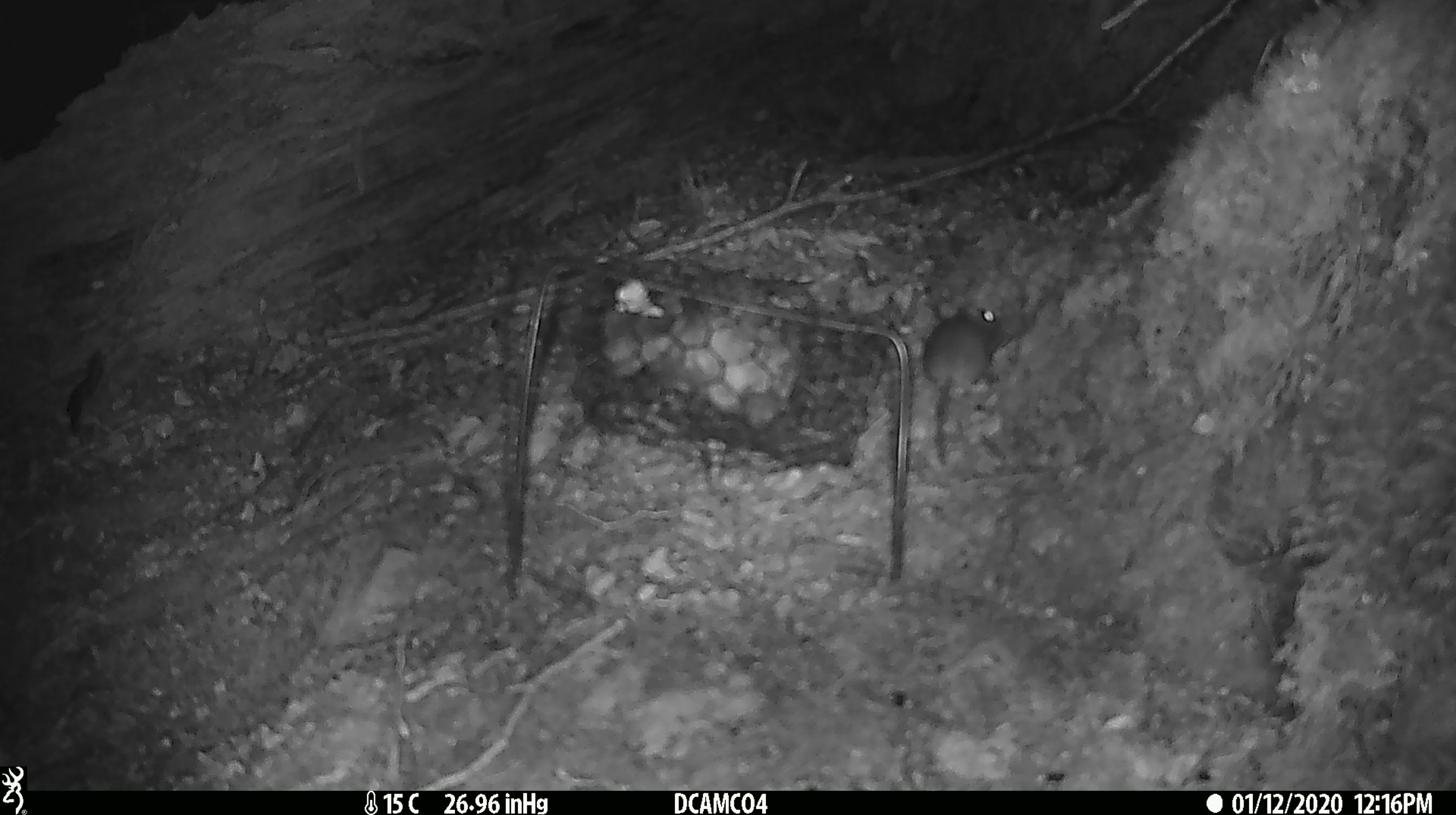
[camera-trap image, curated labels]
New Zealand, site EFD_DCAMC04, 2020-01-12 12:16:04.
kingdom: Animalia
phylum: Chordata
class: Mammalia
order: Rodentia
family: Muridae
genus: Mus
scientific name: Mus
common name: mouse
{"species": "mouse (Mus)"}